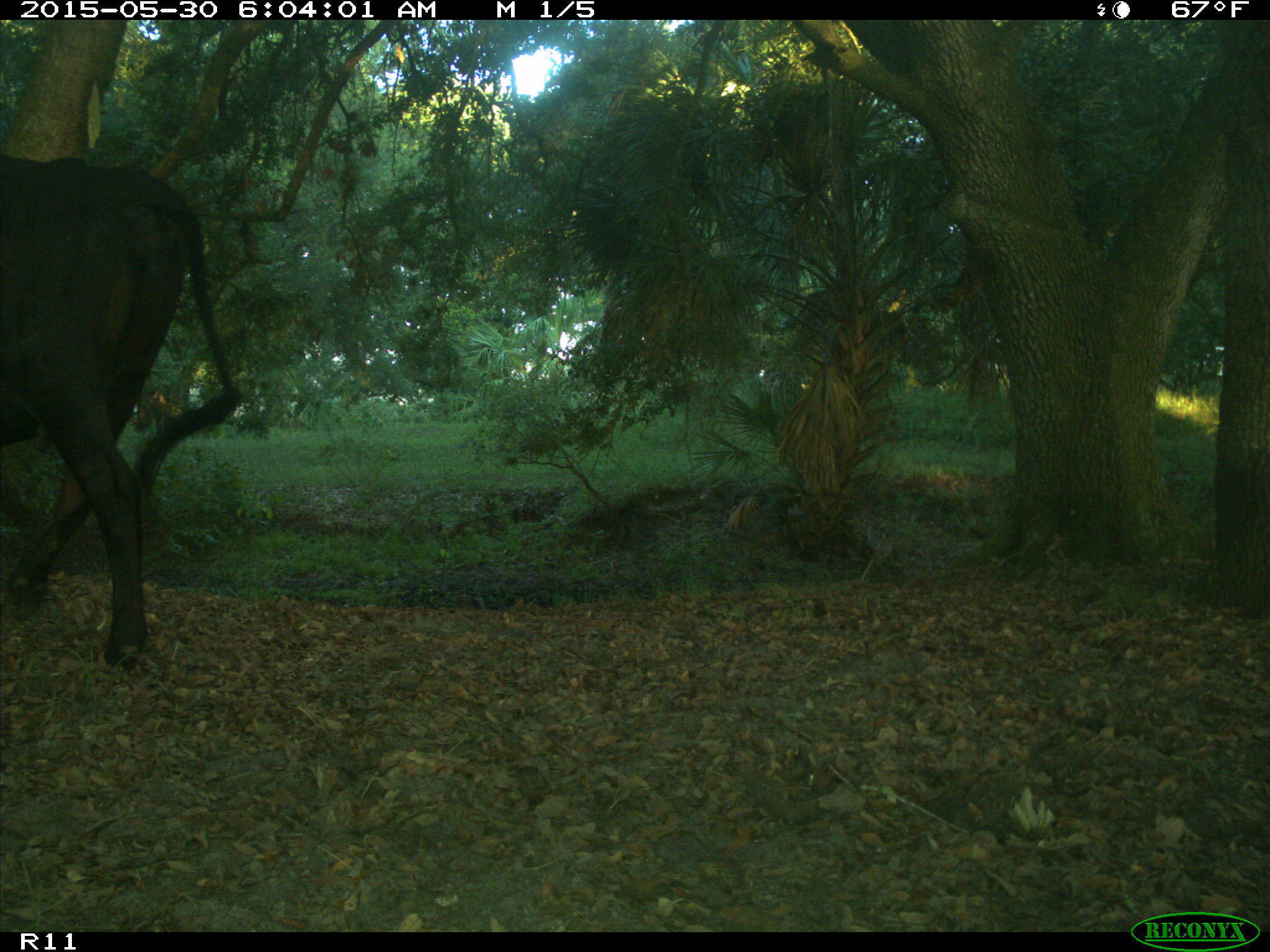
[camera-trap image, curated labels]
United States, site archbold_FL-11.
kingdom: Animalia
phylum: Chordata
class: Mammalia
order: Artiodactyla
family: Bovidae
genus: Bos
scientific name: Bos taurus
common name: domestic cow